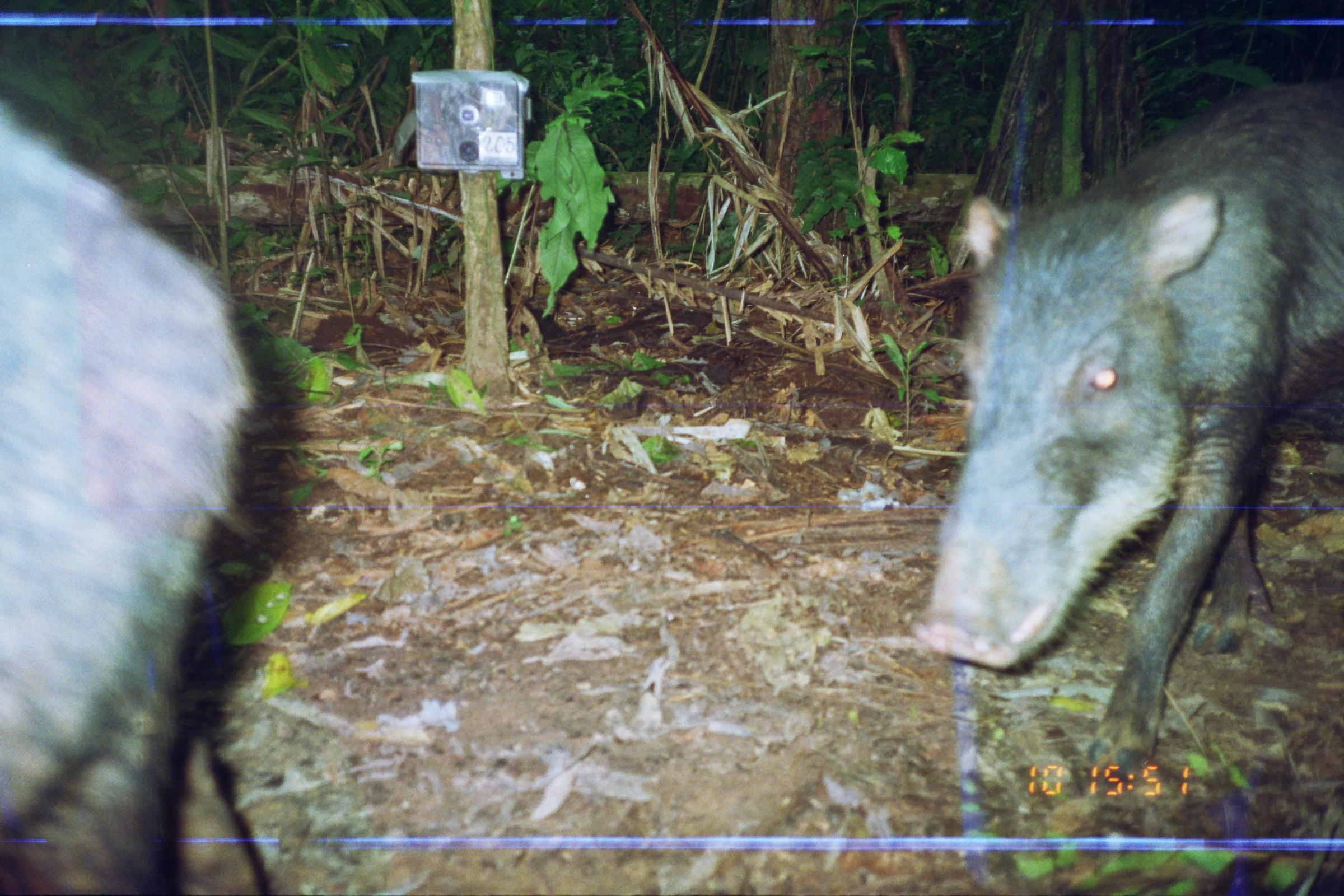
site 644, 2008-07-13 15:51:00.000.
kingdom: Animalia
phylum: Chordata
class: Mammalia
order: Artiodactyla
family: Tayassuidae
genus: Tayassu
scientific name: Tayassu pecari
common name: white-lipped peccary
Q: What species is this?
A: Tayassu pecari (white-lipped peccary).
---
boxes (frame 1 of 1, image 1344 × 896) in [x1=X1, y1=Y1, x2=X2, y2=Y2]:
tayassu pecari: [x1=905, y1=73, x2=1344, y2=783]; [x1=0, y1=92, x2=308, y2=896]